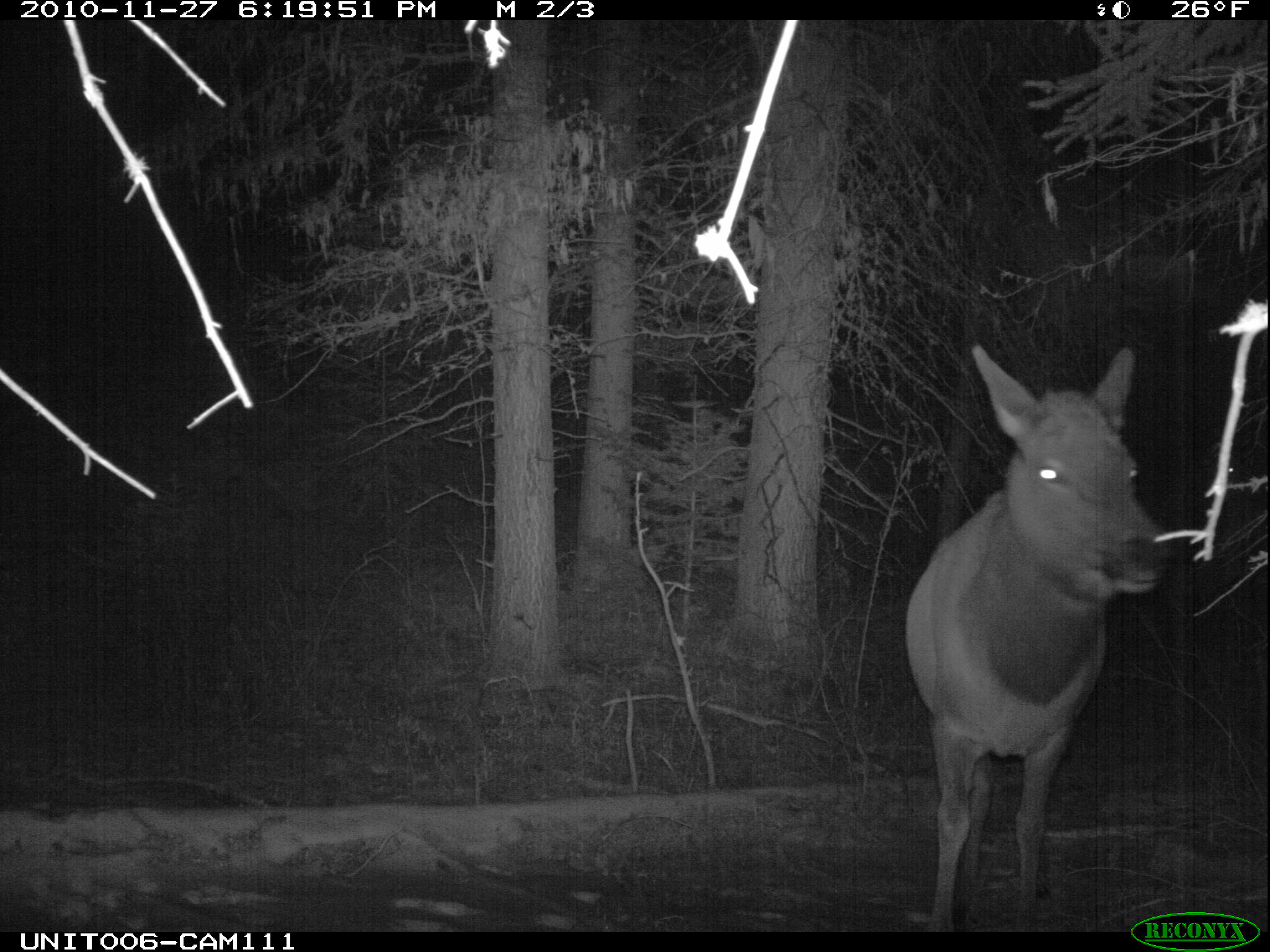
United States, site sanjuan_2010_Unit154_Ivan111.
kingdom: Animalia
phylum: Chordata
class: Mammalia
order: Artiodactyla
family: Cervidae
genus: Cervus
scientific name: Cervus elaphus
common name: red deer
Cervus elaphus (red deer).